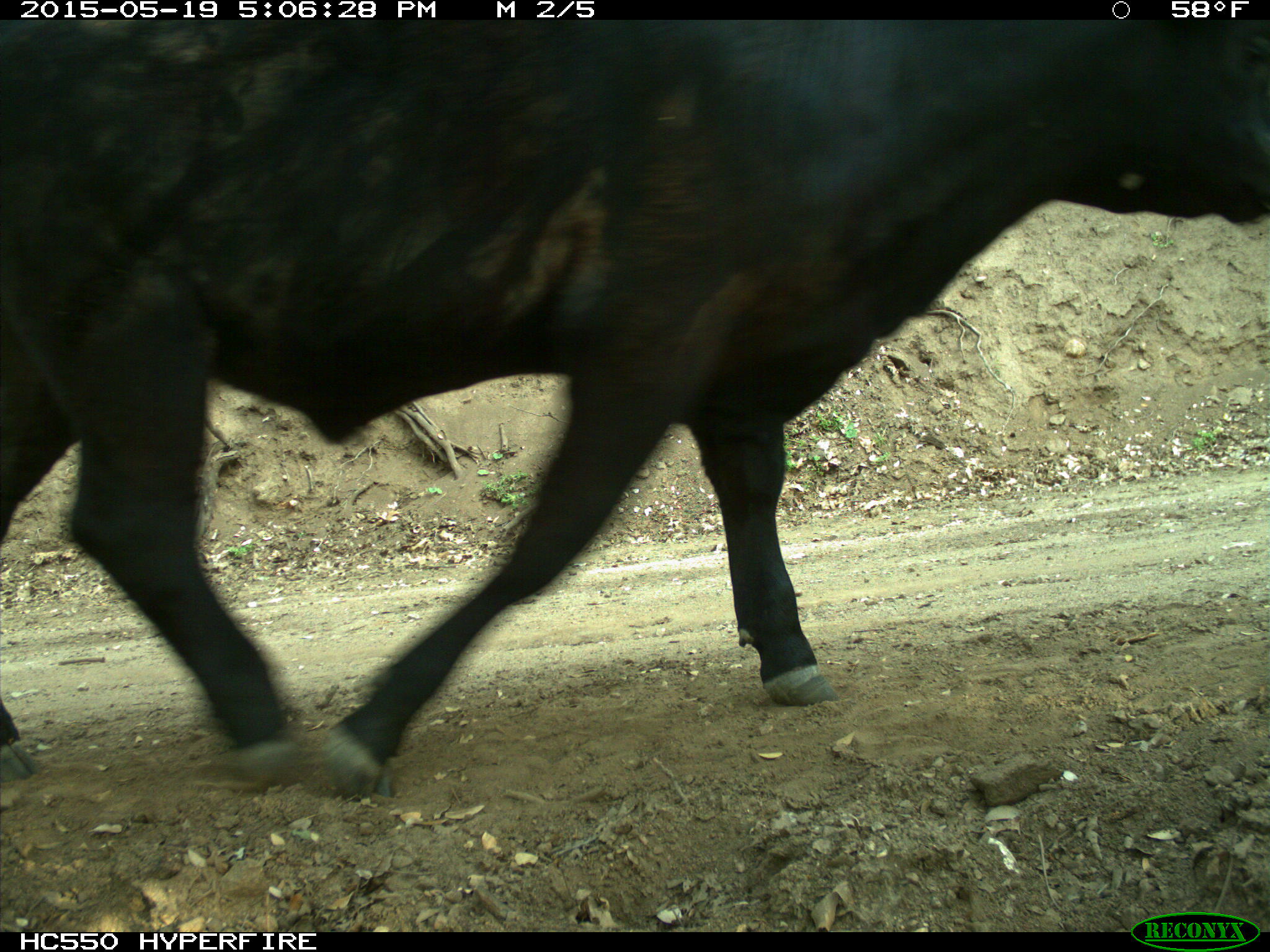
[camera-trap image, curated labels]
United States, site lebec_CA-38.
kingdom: Animalia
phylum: Chordata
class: Mammalia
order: Artiodactyla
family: Bovidae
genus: Bos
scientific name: Bos taurus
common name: domestic cow